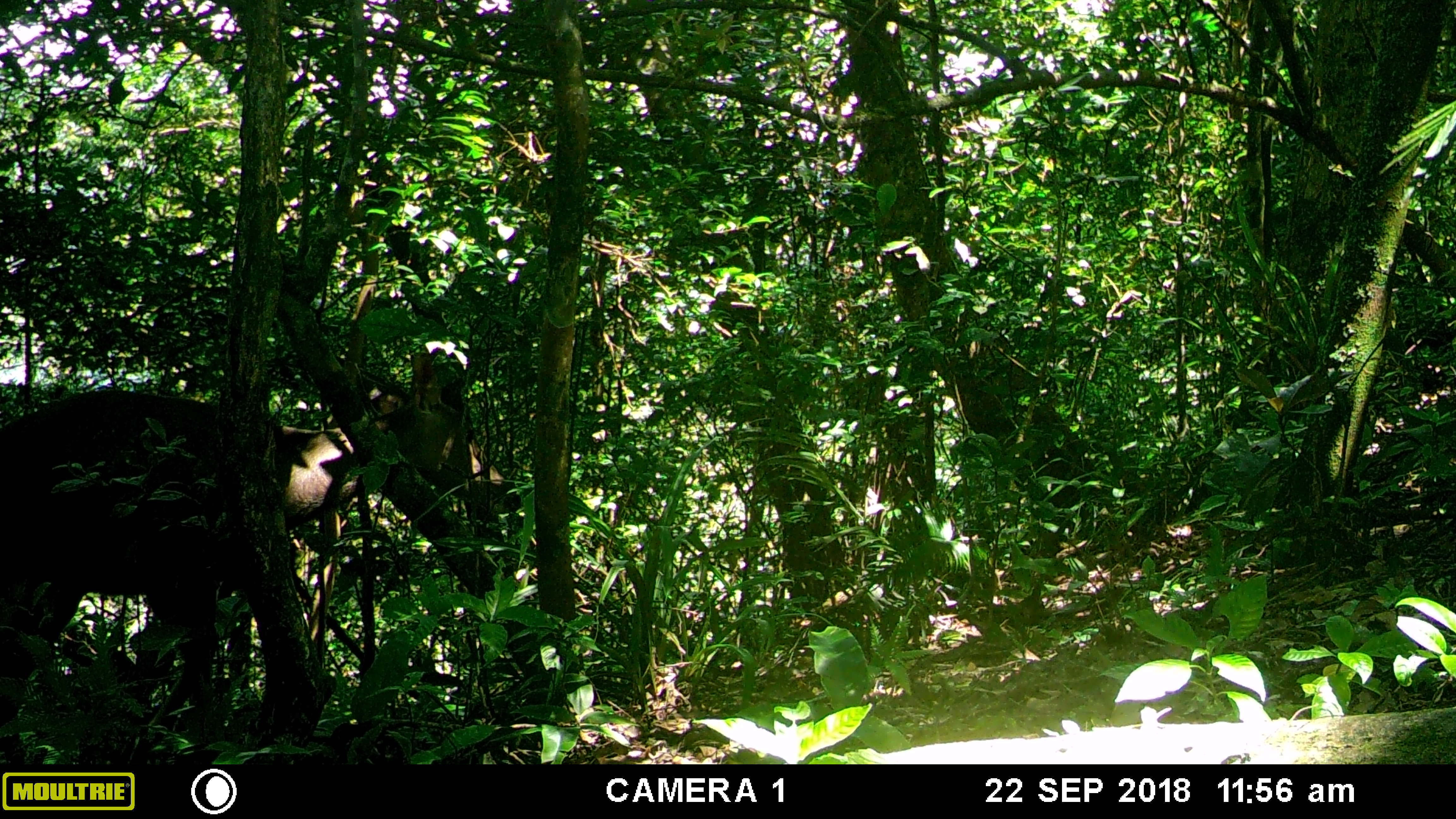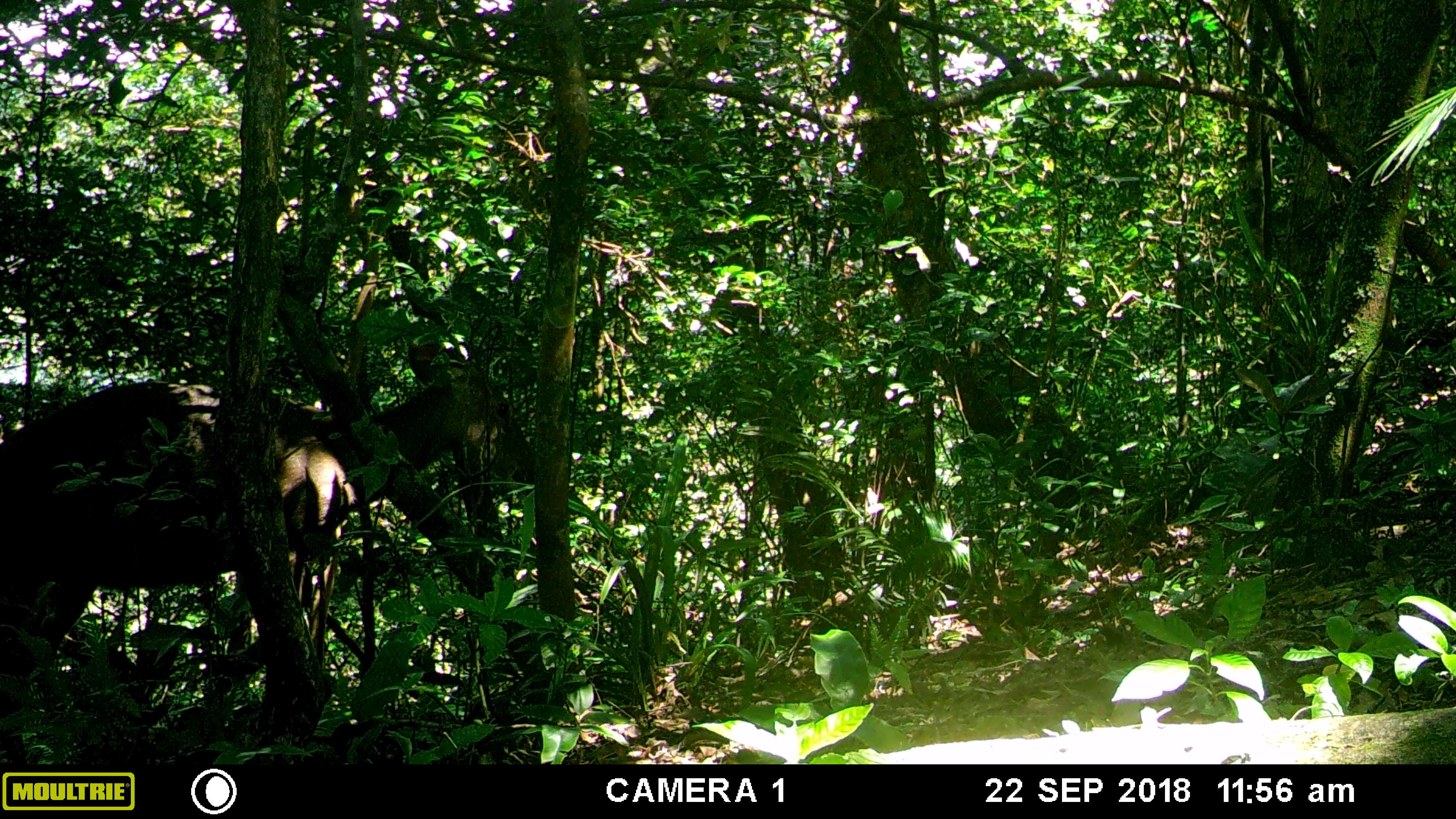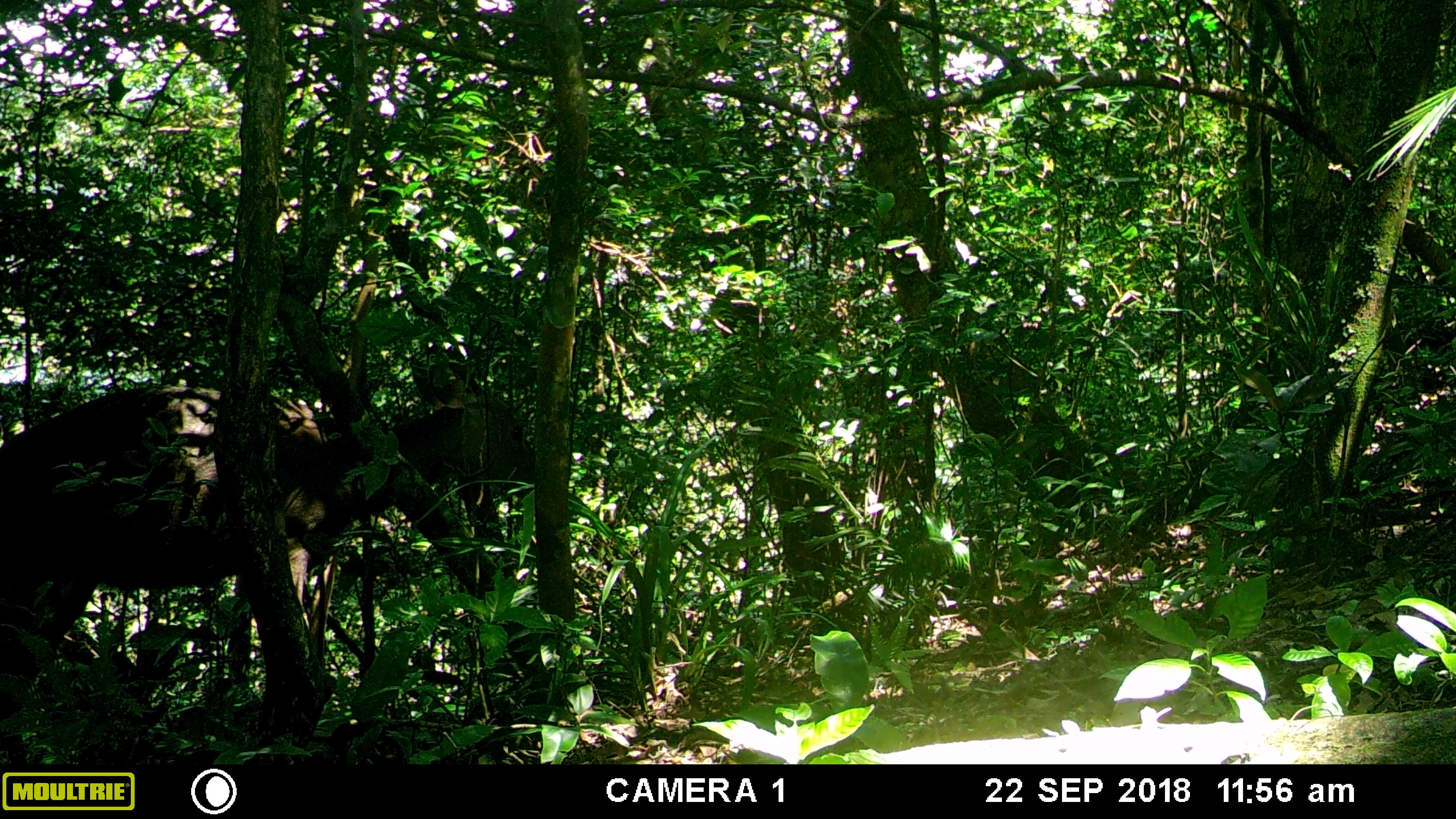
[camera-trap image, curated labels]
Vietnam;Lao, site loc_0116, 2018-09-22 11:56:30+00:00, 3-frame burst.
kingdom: Animalia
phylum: Chordata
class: Mammalia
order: Artiodactyla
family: Cervidae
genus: Rusa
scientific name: Rusa unicolor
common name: sambar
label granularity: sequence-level